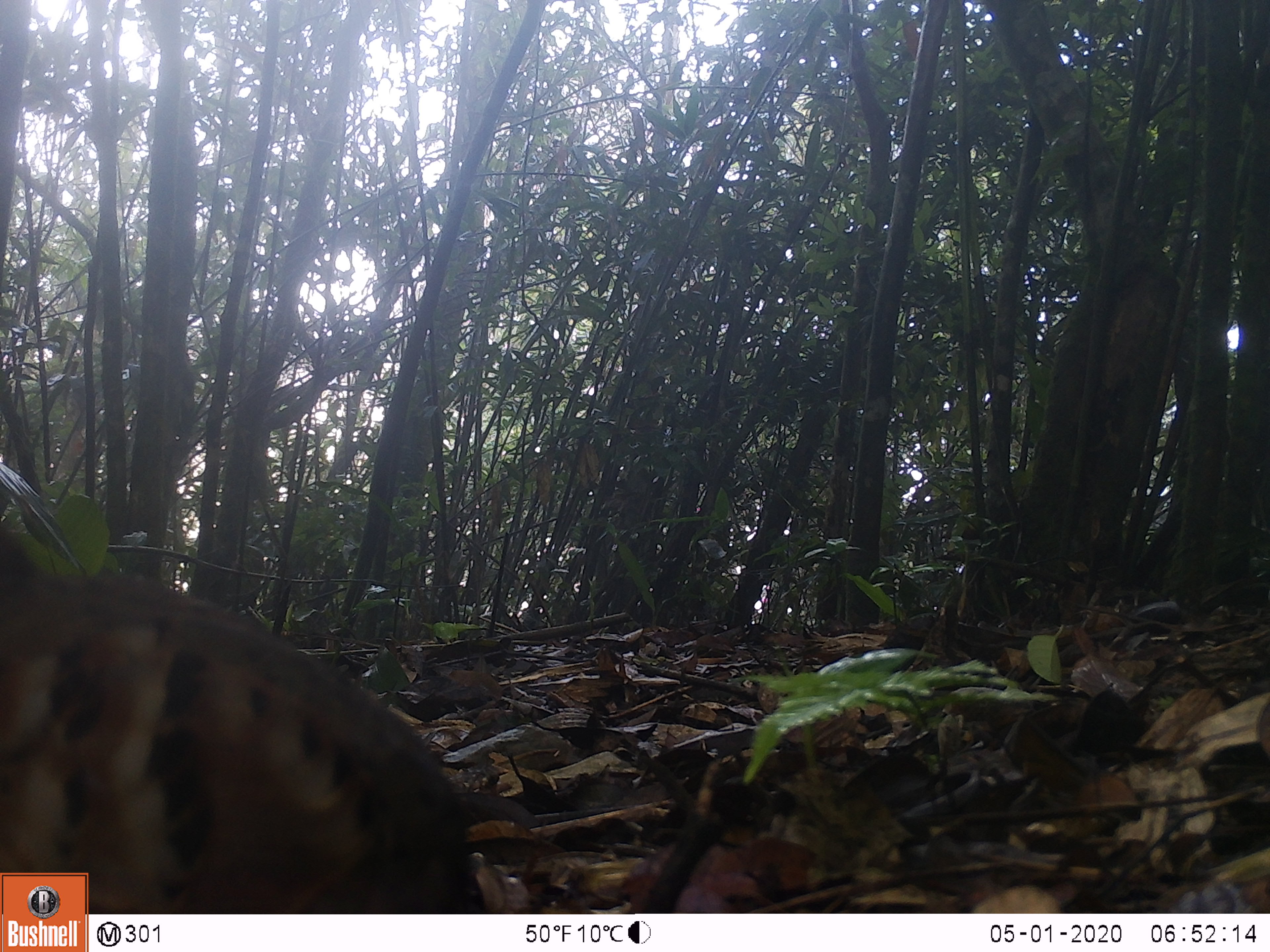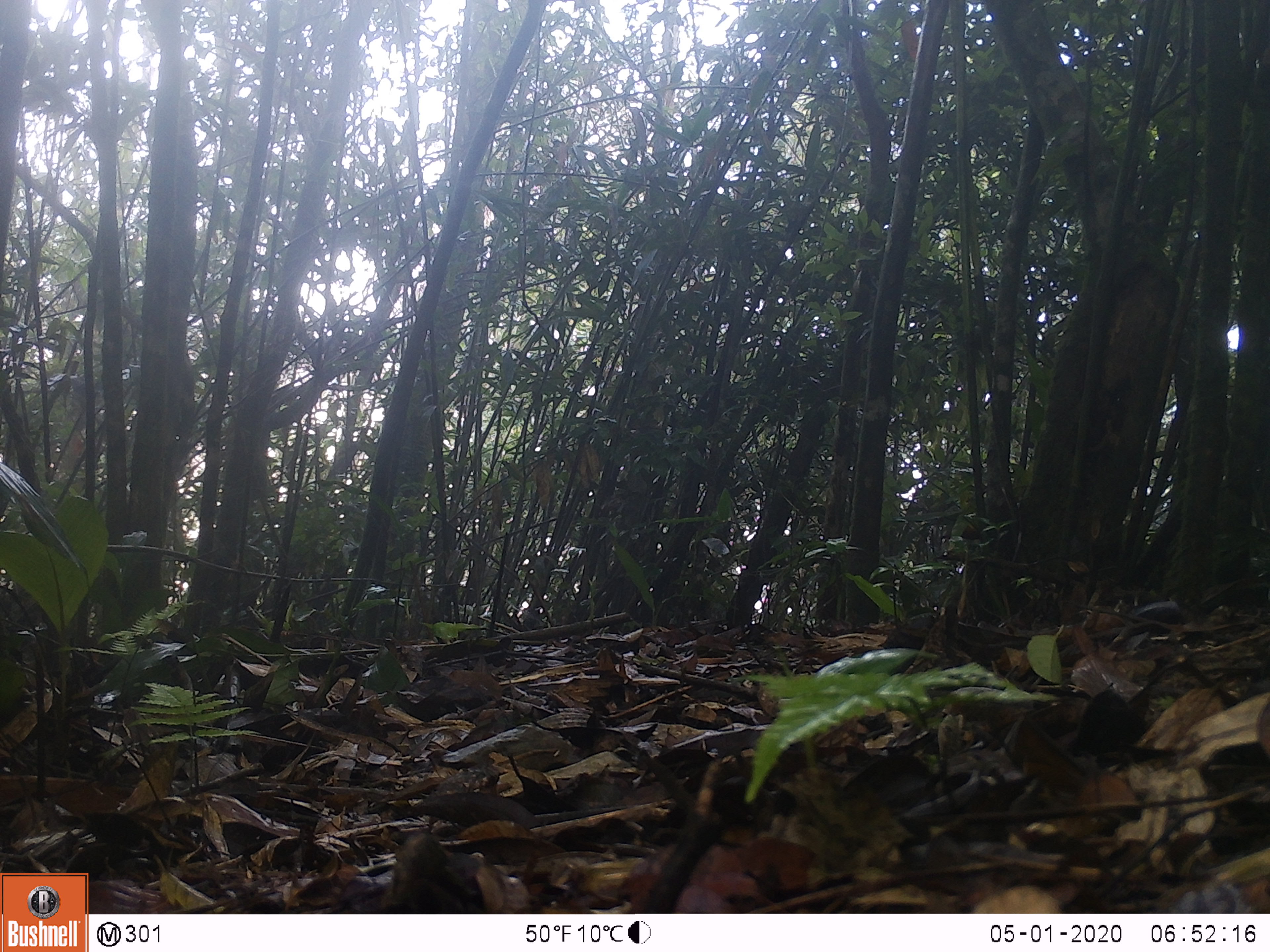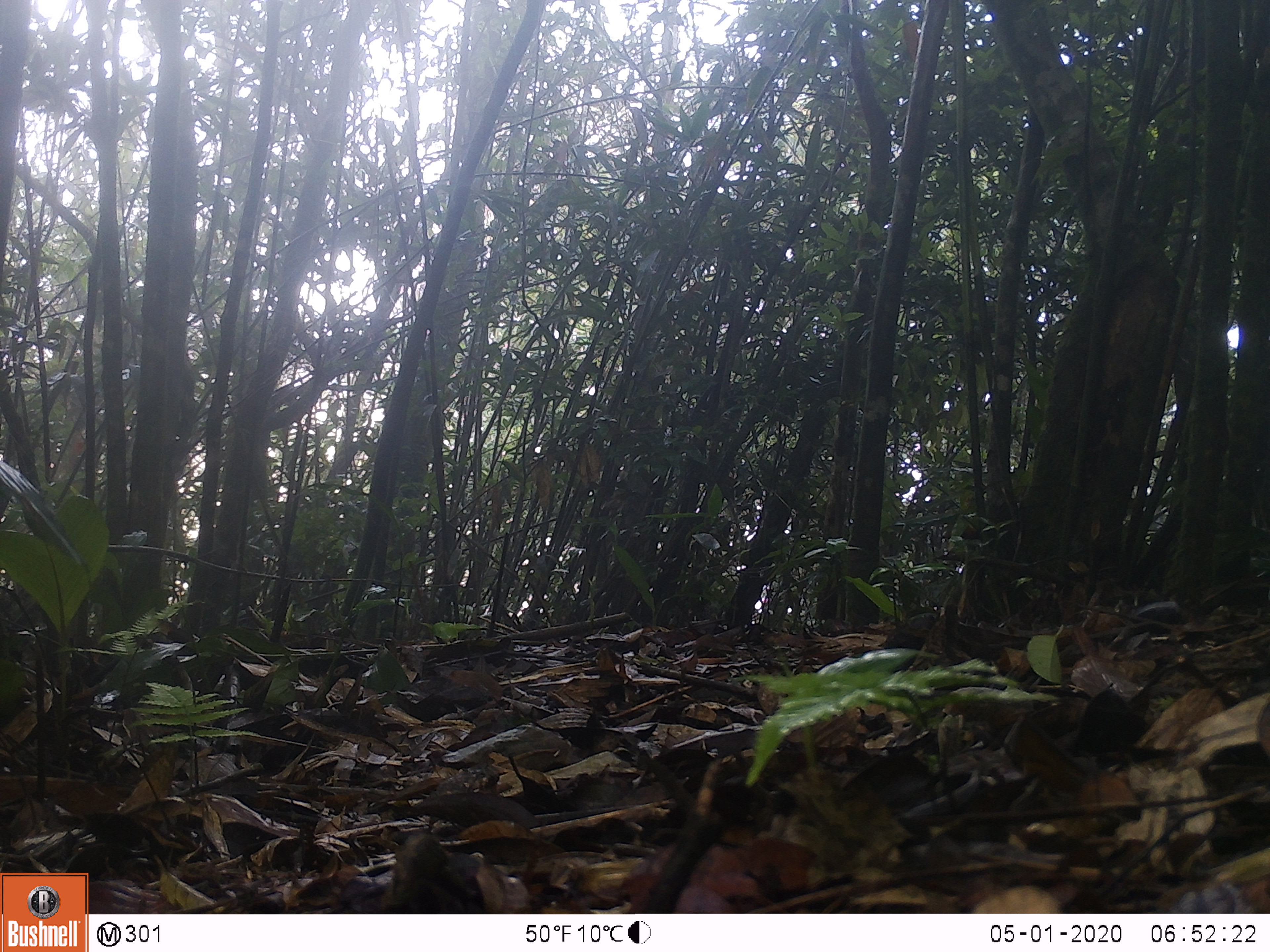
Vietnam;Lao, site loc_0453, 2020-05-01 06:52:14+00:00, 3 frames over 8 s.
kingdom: Animalia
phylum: Chordata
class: Aves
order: Galliformes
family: Phasianidae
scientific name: Phasianidae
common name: partridge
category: unidentified partridge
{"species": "unidentified partridge (partridge) (Phasianidae)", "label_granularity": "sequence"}